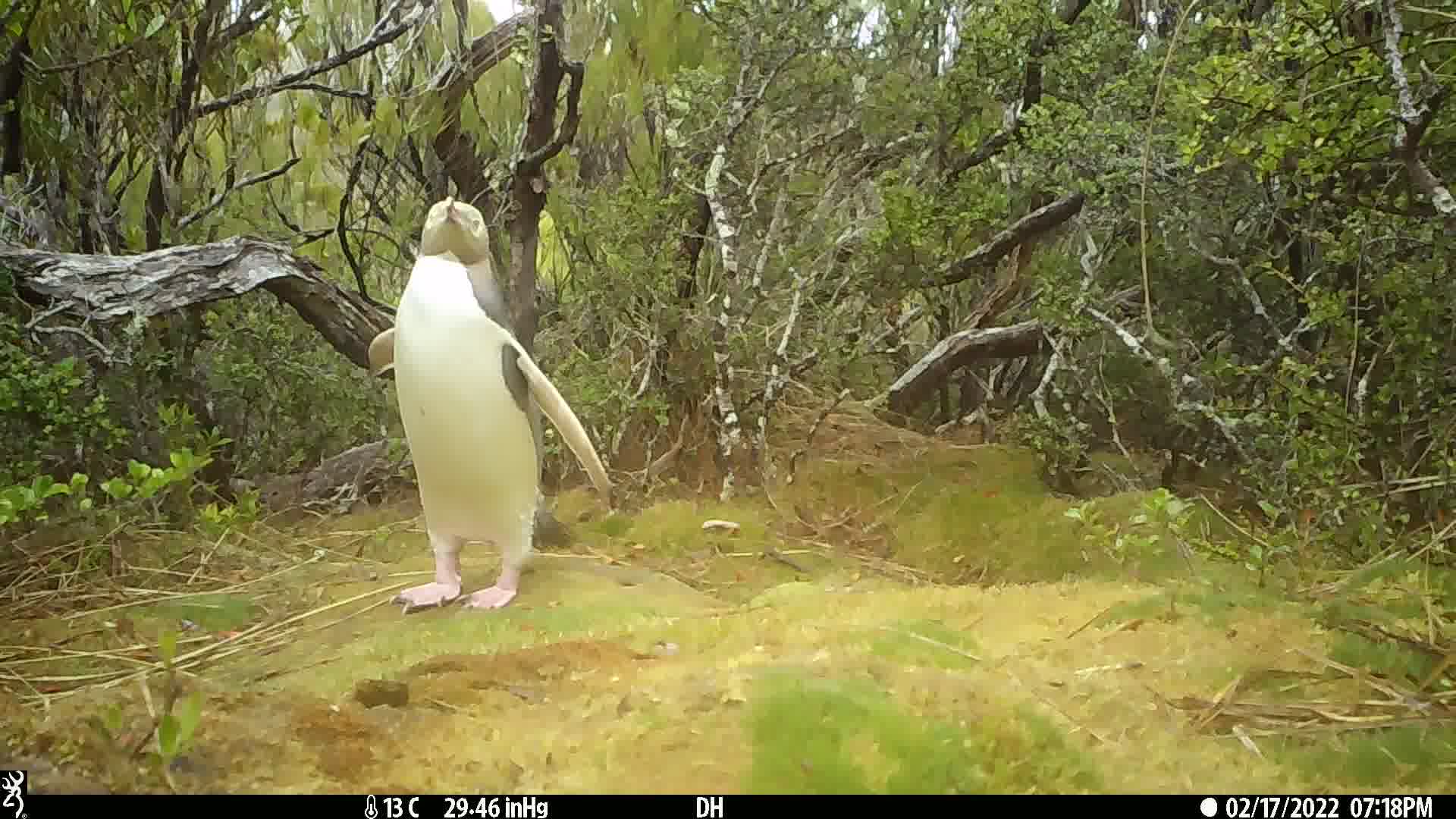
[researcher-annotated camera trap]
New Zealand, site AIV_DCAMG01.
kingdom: Animalia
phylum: Chordata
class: Aves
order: Sphenisciformes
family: Spheniscidae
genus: Megadyptes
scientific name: Megadyptes antipodes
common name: yellow-eyed penguin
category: yellow eyed penguin